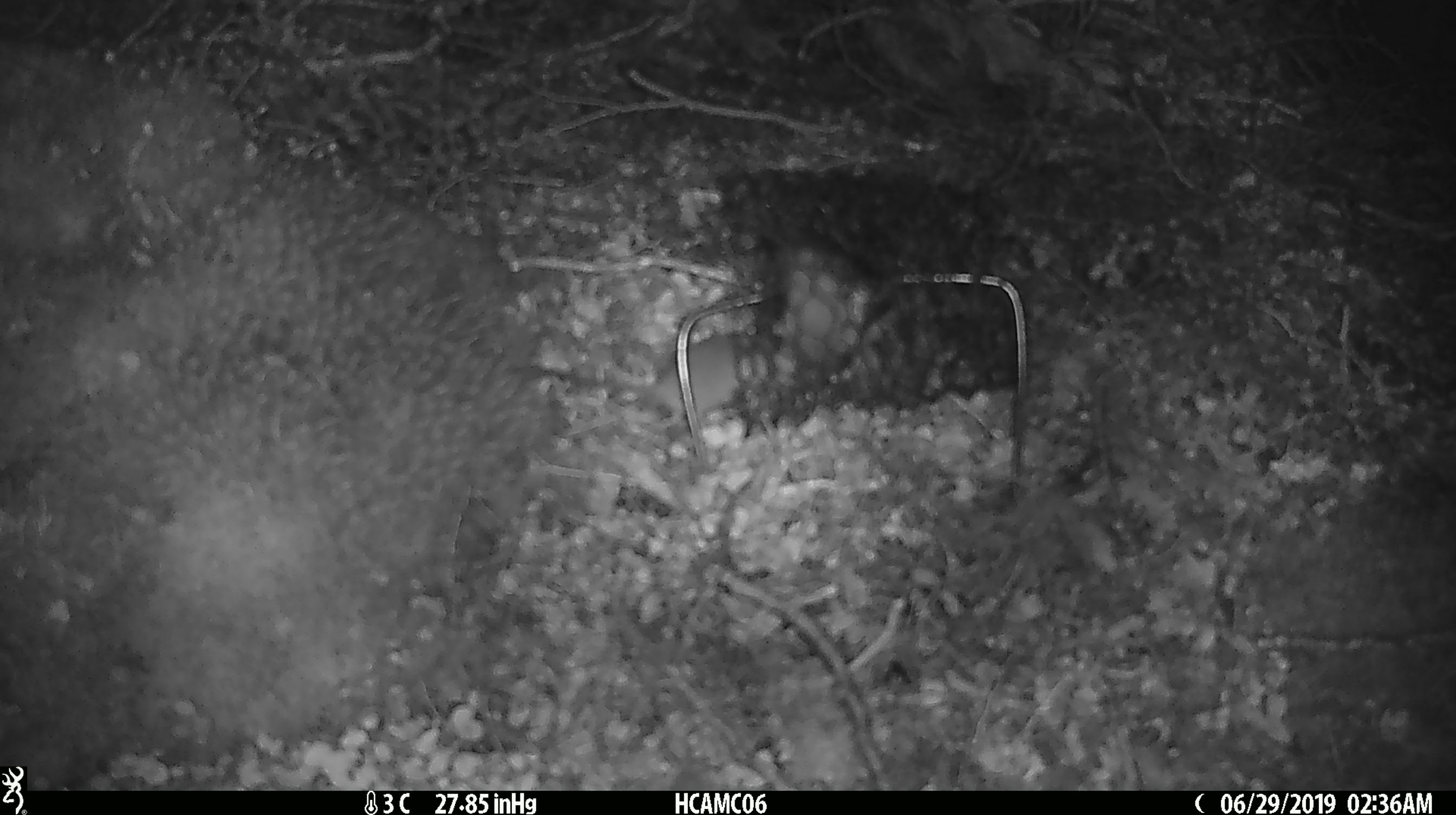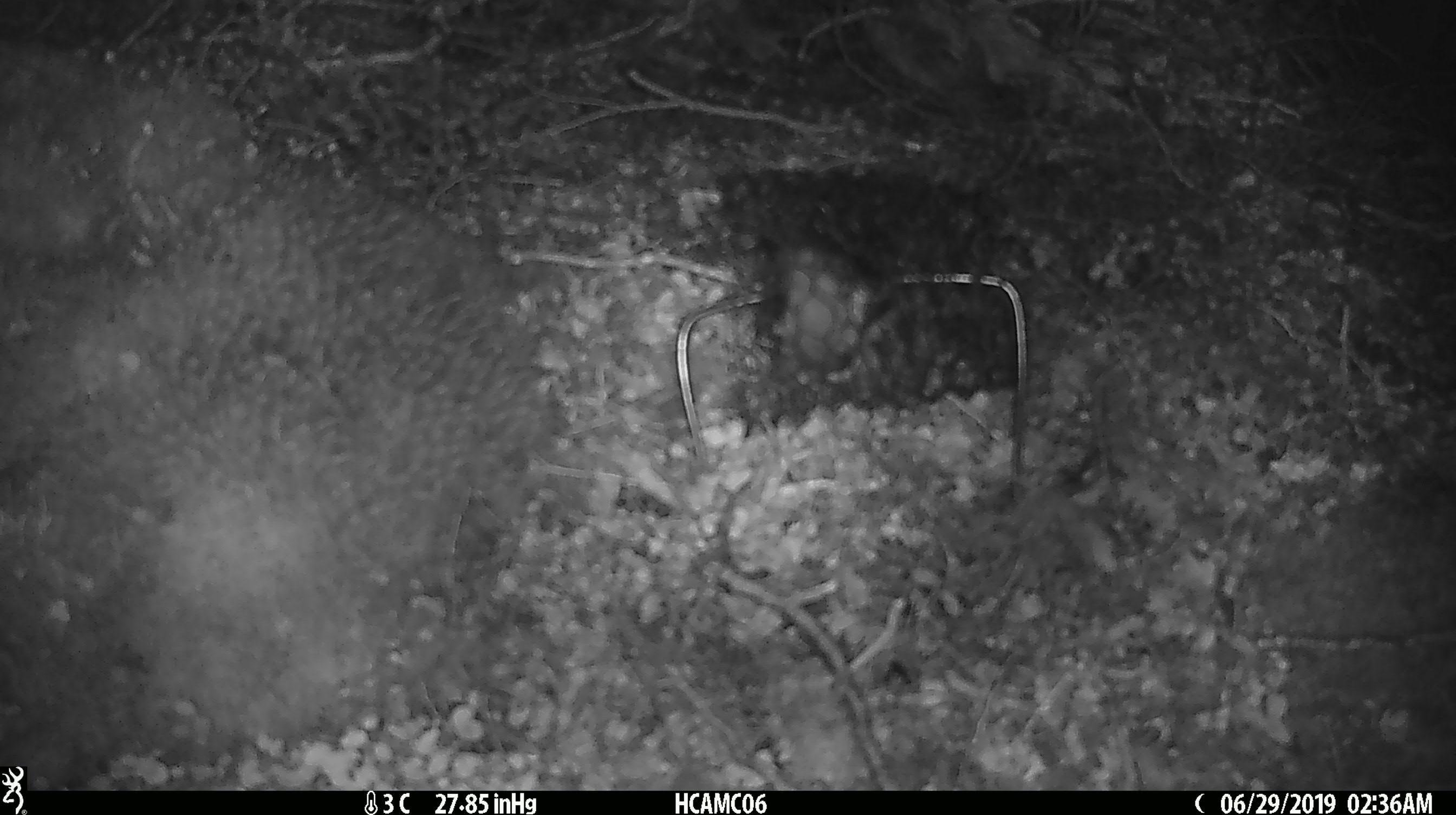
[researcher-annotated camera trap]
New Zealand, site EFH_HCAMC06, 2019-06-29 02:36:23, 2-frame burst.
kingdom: Animalia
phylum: Chordata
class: Mammalia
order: Rodentia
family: Muridae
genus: Mus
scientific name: Mus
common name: mouse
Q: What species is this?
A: Mouse (Mus).